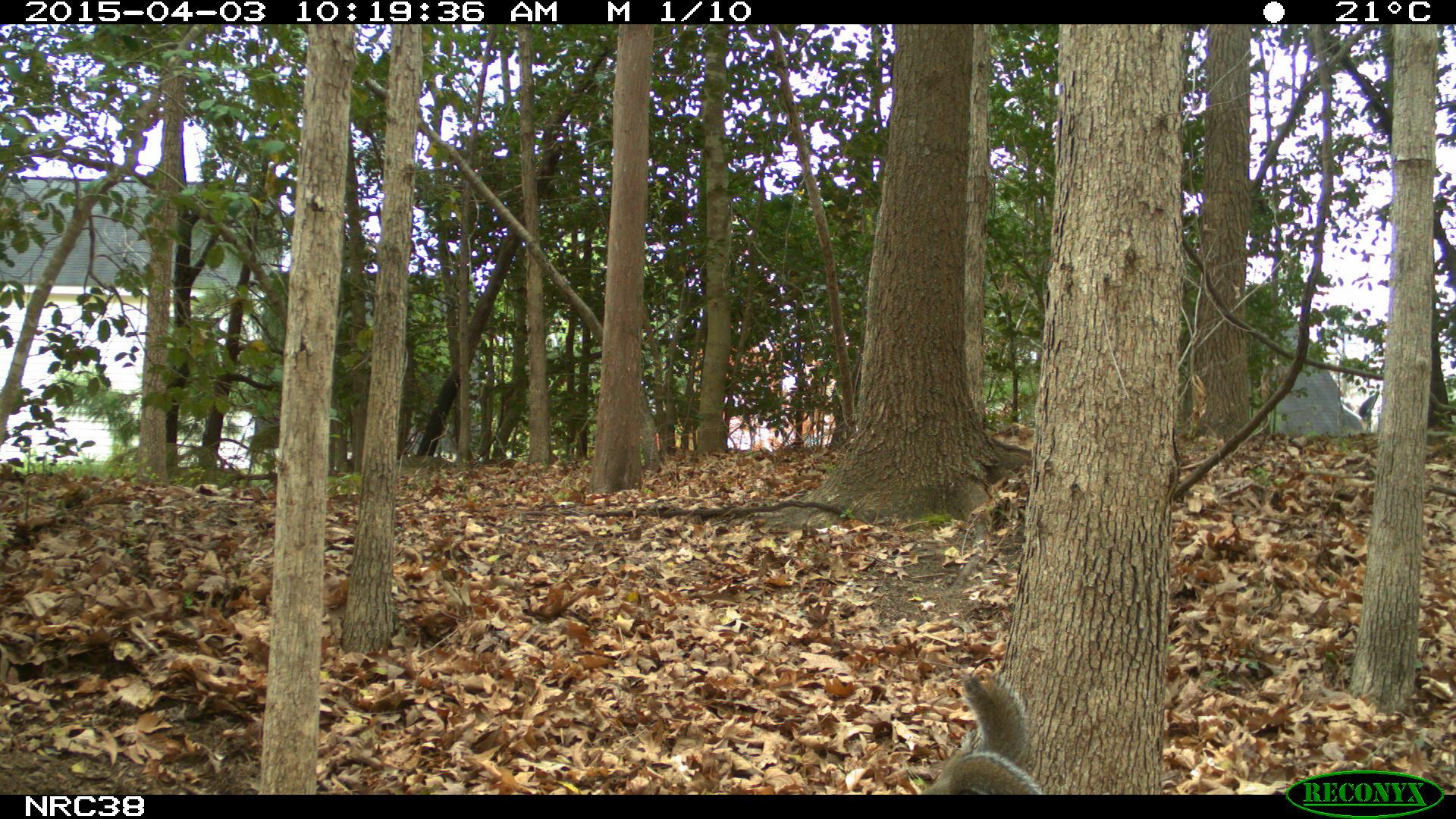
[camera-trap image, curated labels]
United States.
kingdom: Animalia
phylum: Chordata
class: Mammalia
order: Rodentia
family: Sciuridae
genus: Sciurus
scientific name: Sciurus carolinensis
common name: eastern gray squirrel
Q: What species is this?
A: Eastern Gray Squirrel (Sciurus carolinensis).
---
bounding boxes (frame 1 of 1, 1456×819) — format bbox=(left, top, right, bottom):
Eastern Gray Squirrel: bbox=(917, 671, 1046, 799)